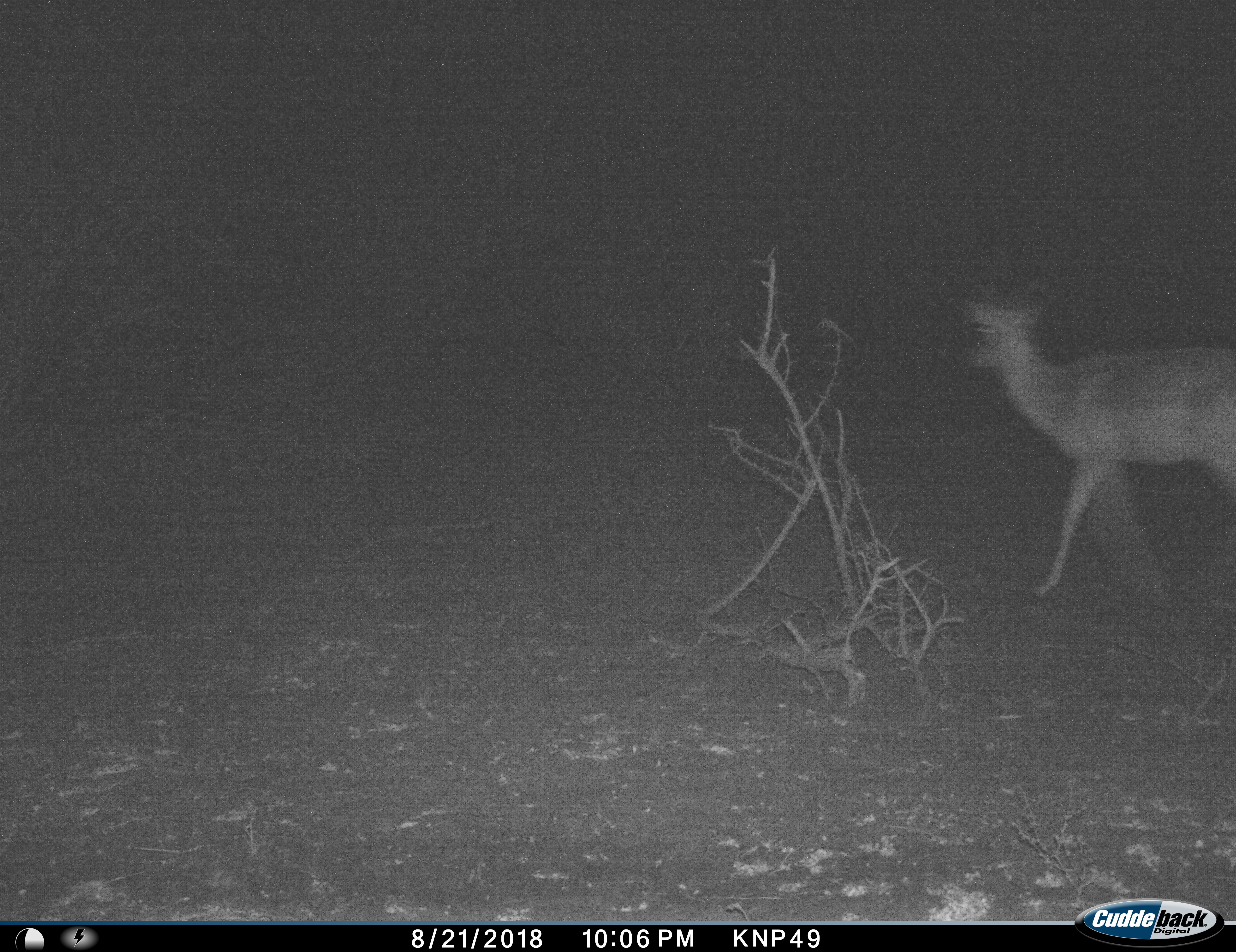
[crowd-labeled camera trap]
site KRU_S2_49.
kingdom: Animalia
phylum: Chordata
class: Mammalia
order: Artiodactyla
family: Bovidae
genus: Aepyceros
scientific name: Aepyceros melampus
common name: impala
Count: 1.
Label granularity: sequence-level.